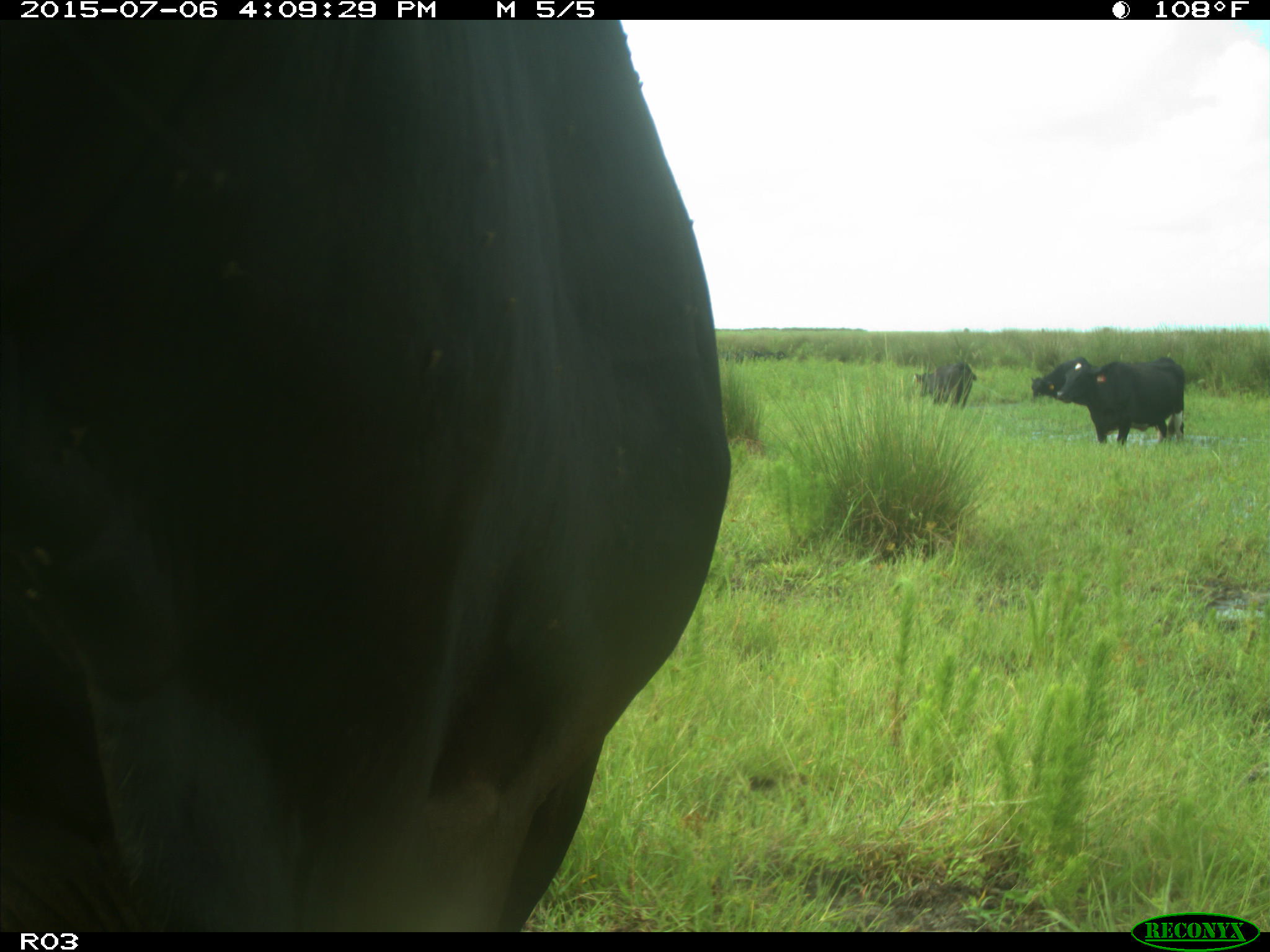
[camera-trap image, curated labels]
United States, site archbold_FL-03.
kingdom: Animalia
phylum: Chordata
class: Mammalia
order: Artiodactyla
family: Bovidae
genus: Bos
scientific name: Bos taurus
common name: domestic cow